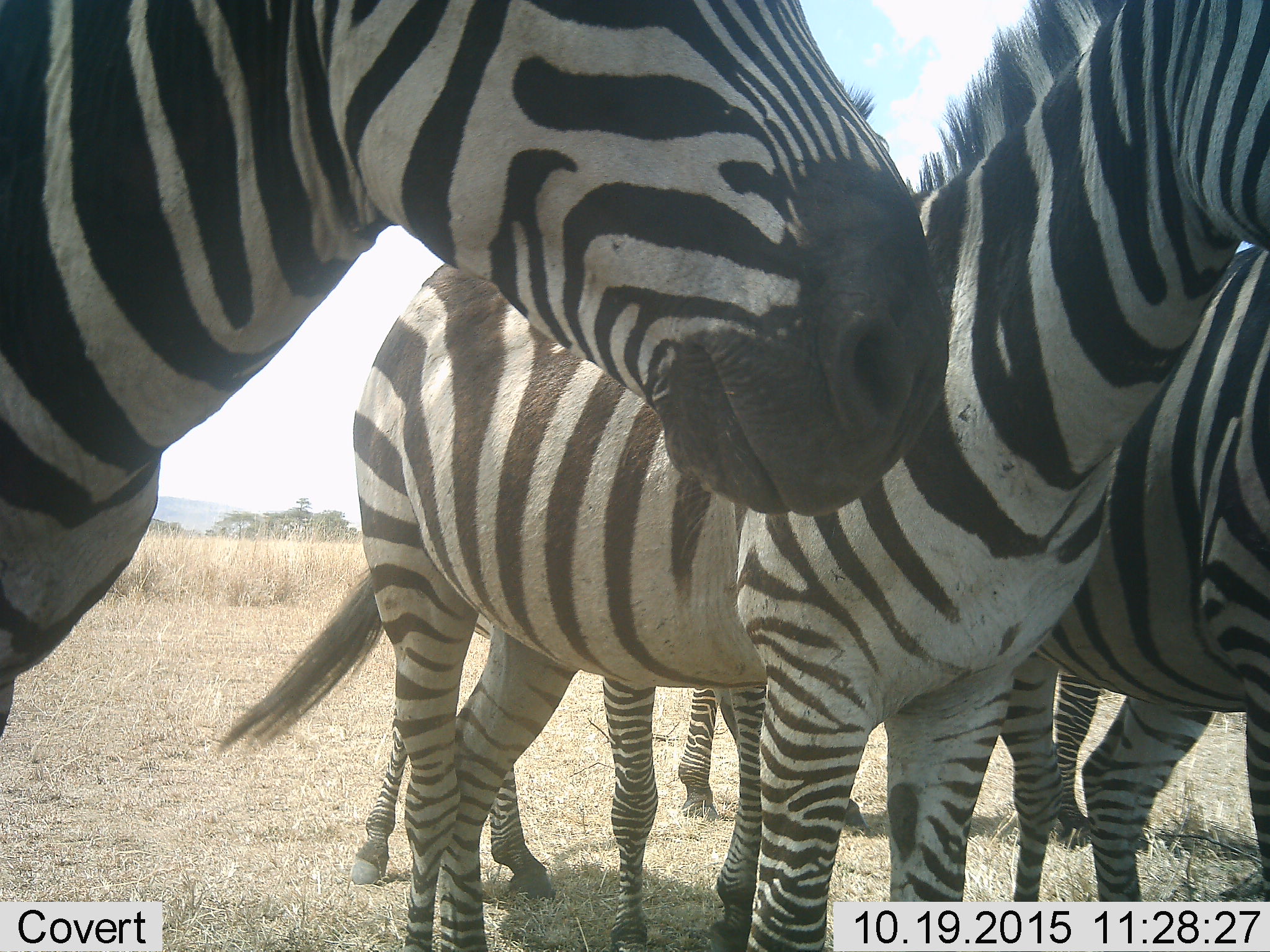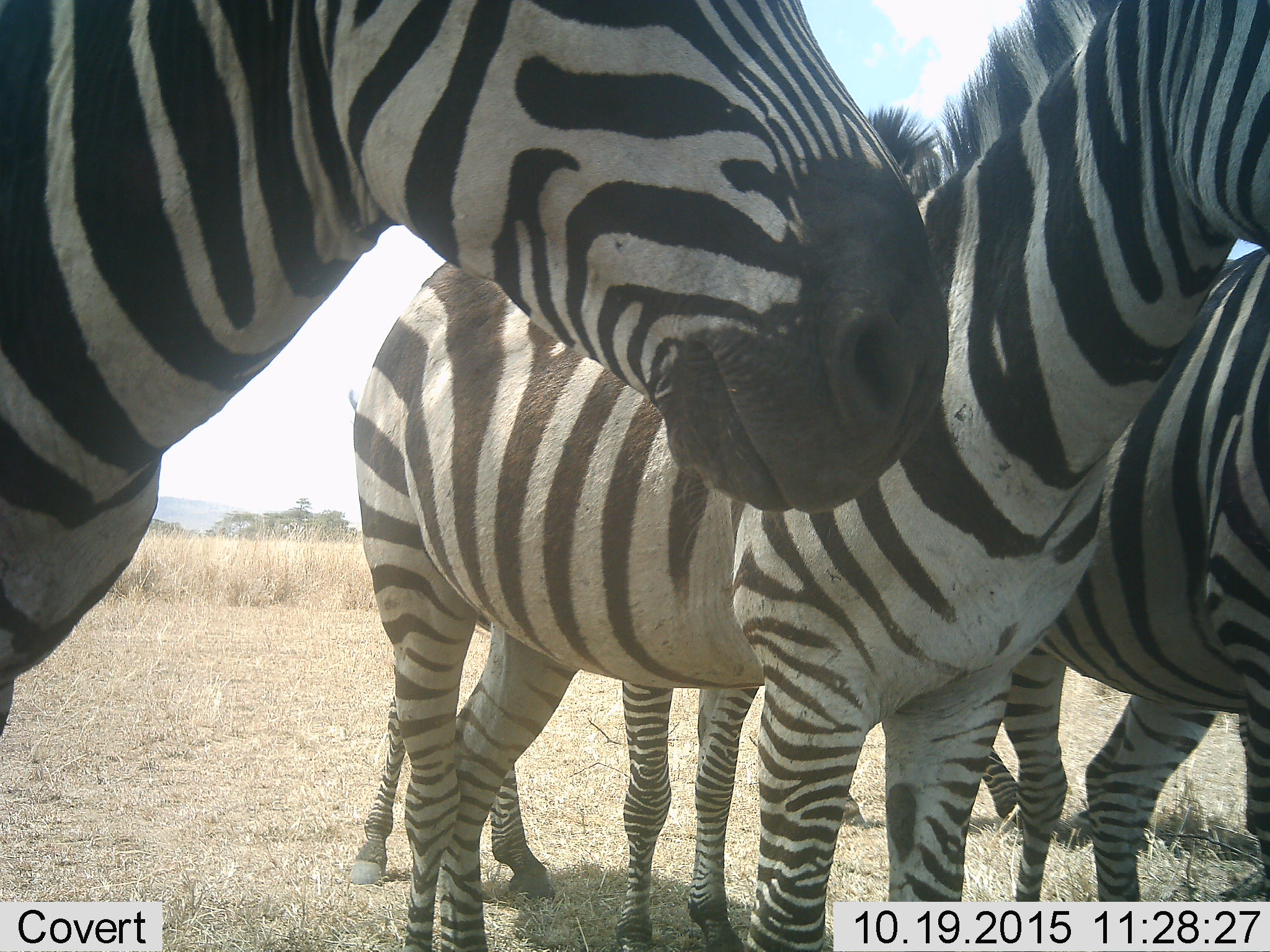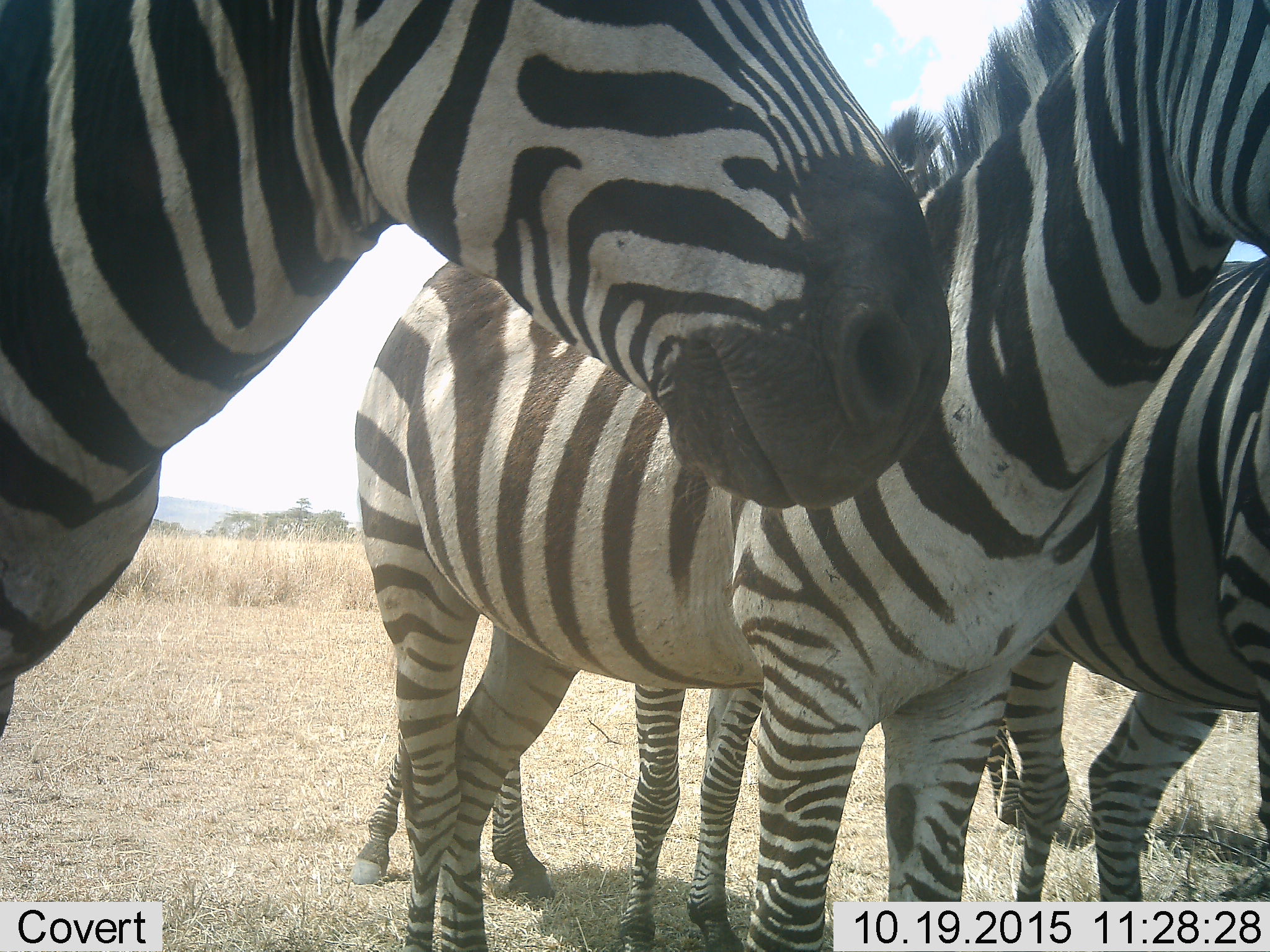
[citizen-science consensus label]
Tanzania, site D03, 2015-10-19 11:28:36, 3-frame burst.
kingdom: Animalia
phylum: Chordata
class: Mammalia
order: Perissodactyla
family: Equidae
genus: Equus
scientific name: Equus quagga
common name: plains zebra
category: zebra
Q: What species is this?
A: Zebra (plains zebra) (Equus quagga).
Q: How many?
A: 5.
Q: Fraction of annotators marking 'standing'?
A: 100%.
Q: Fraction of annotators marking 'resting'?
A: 6%.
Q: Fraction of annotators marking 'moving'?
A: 17%.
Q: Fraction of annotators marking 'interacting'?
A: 11%.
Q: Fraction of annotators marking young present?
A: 6%.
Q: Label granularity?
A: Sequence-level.